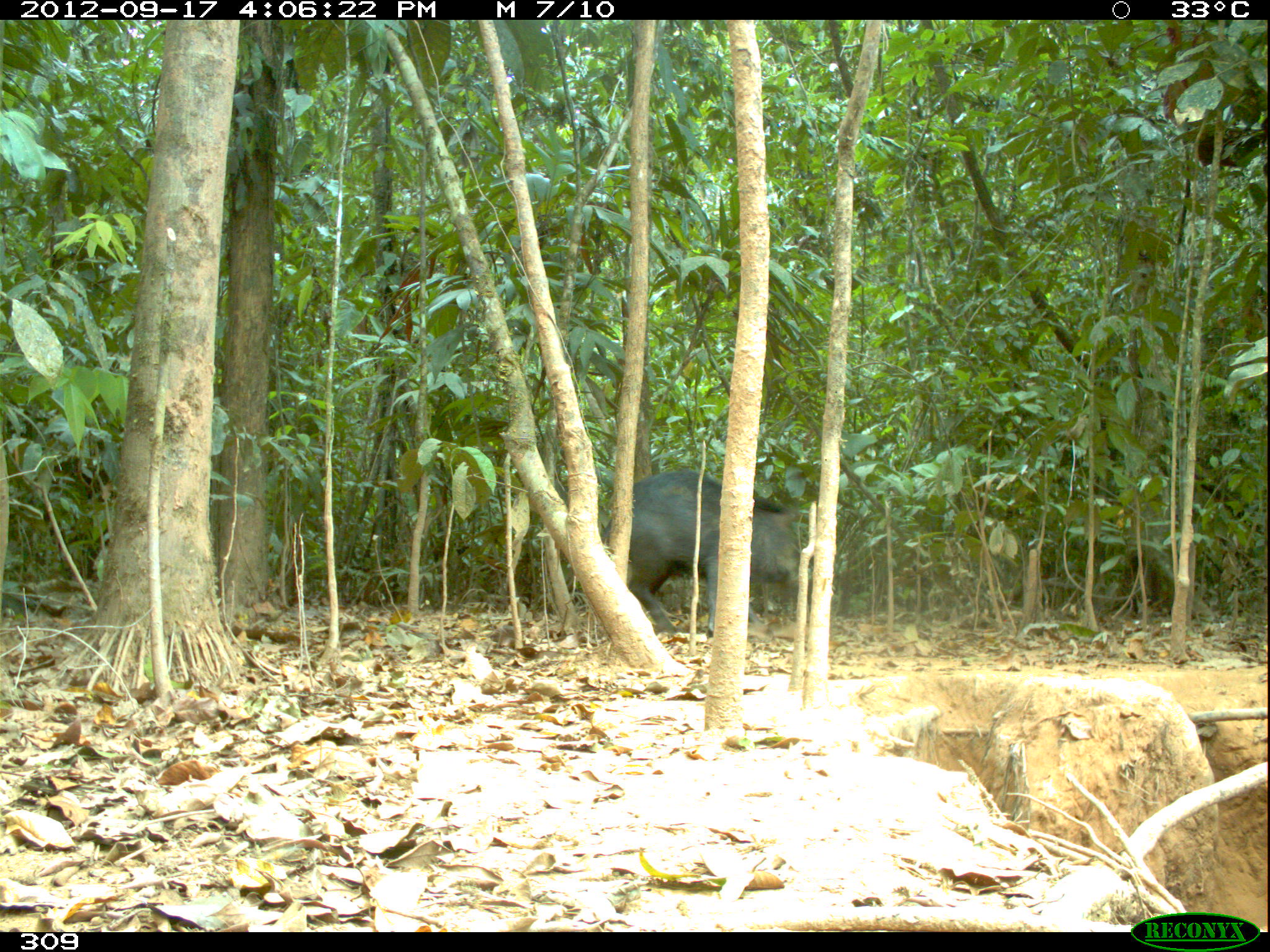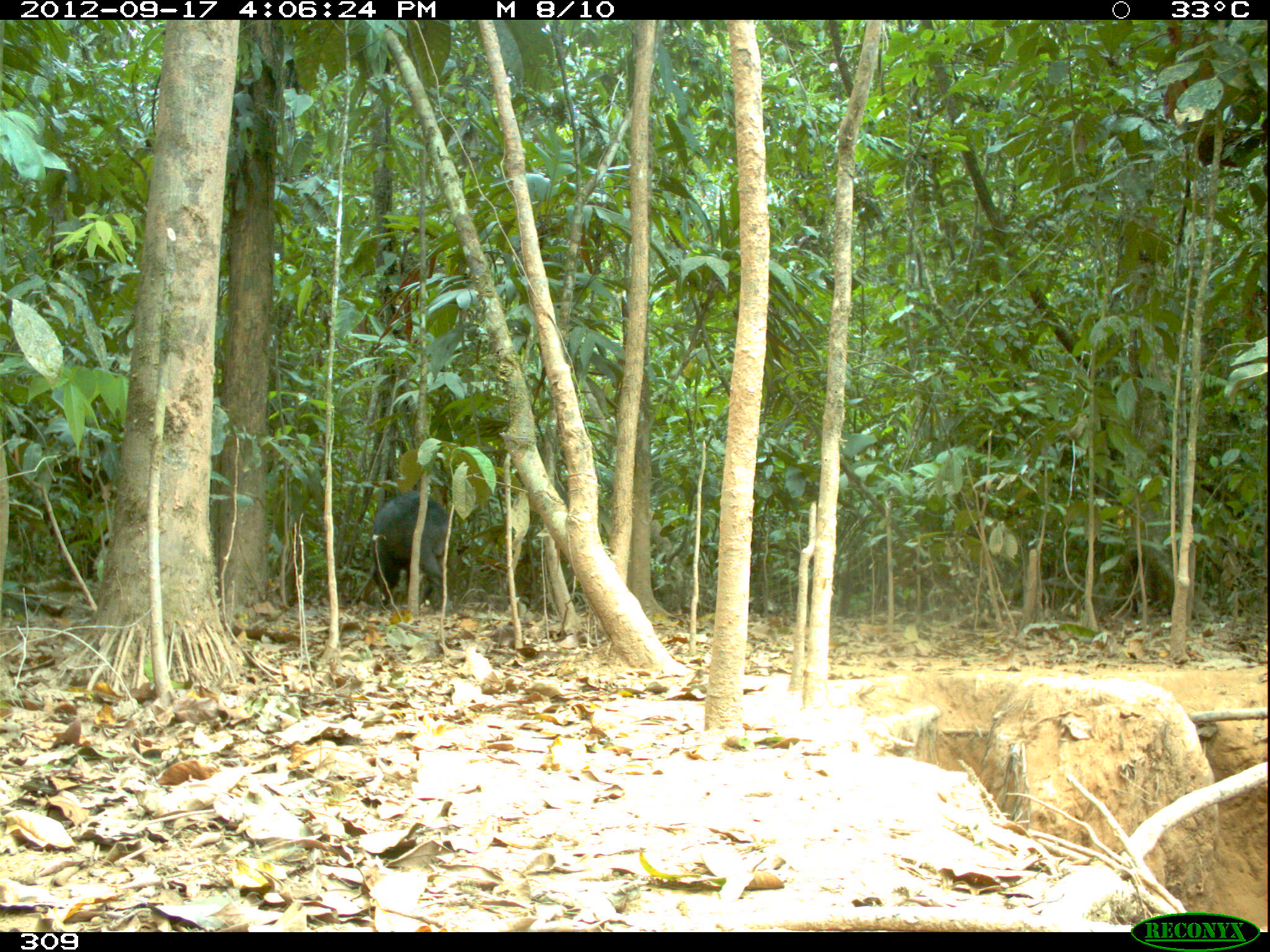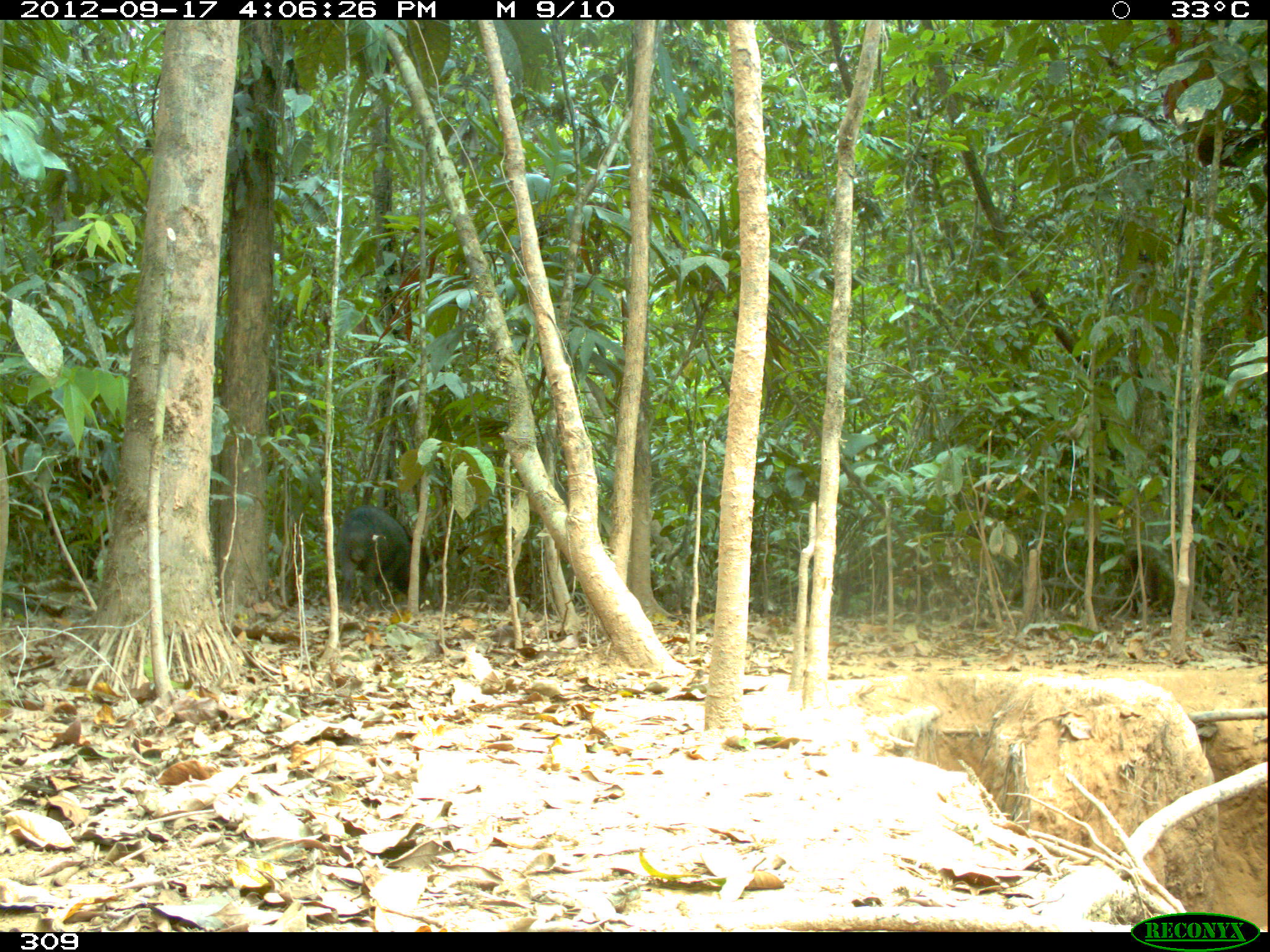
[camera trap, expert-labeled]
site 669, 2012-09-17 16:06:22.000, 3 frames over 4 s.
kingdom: Animalia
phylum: Chordata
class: Mammalia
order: Artiodactyla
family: Tayassuidae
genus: Tayassu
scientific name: Tayassu pecari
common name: white-lipped peccary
Tayassu pecari (white-lipped peccary).